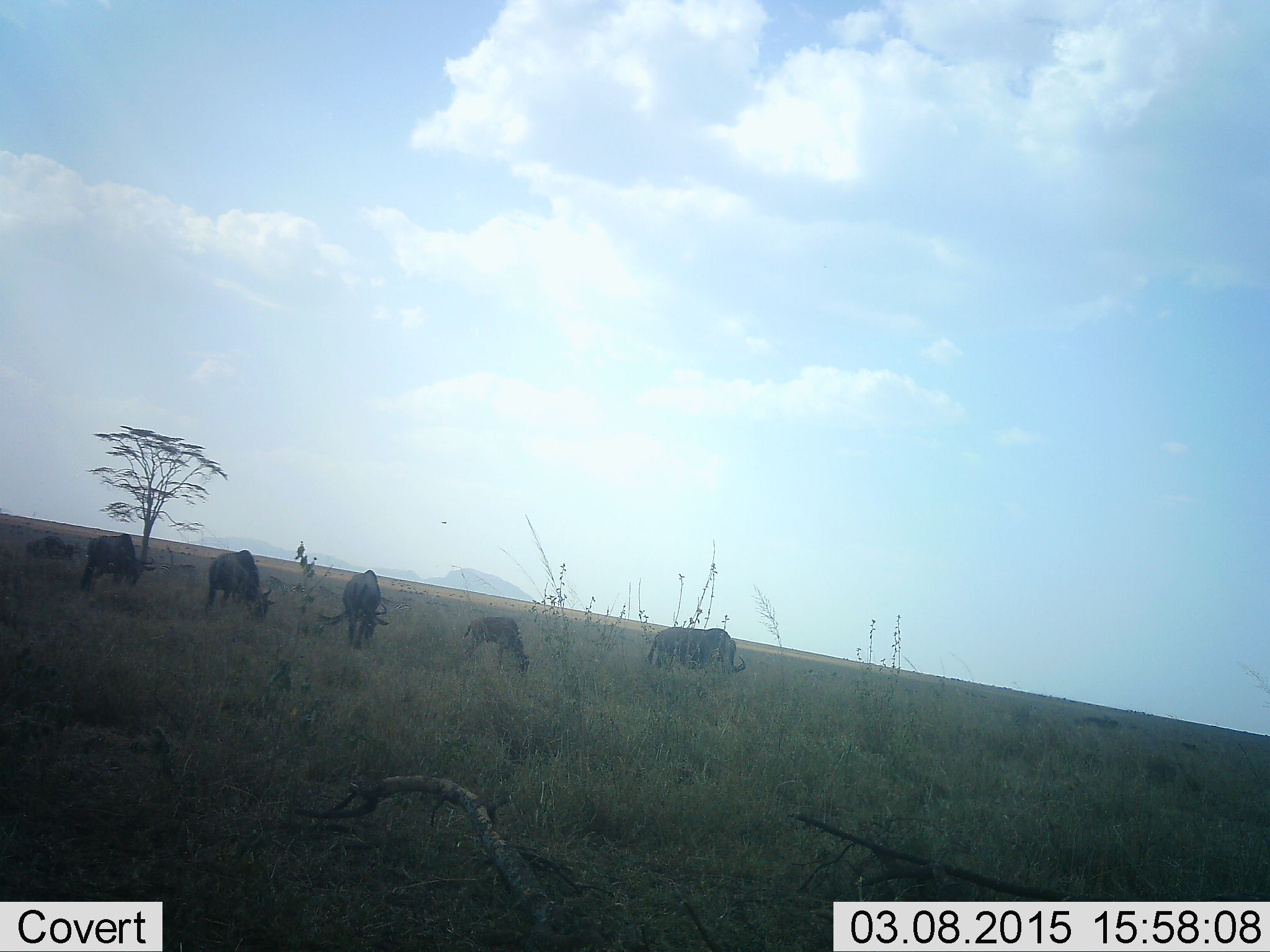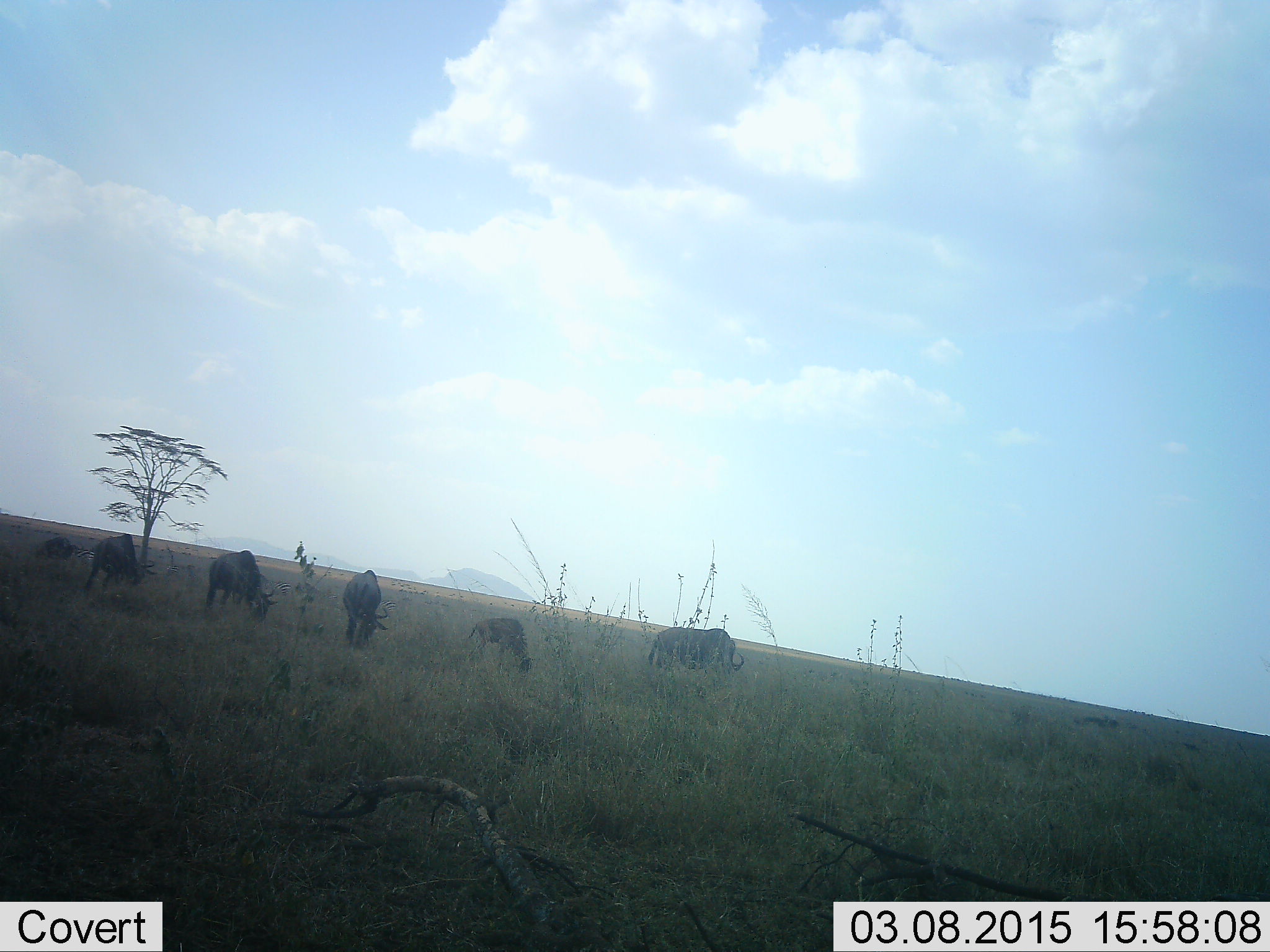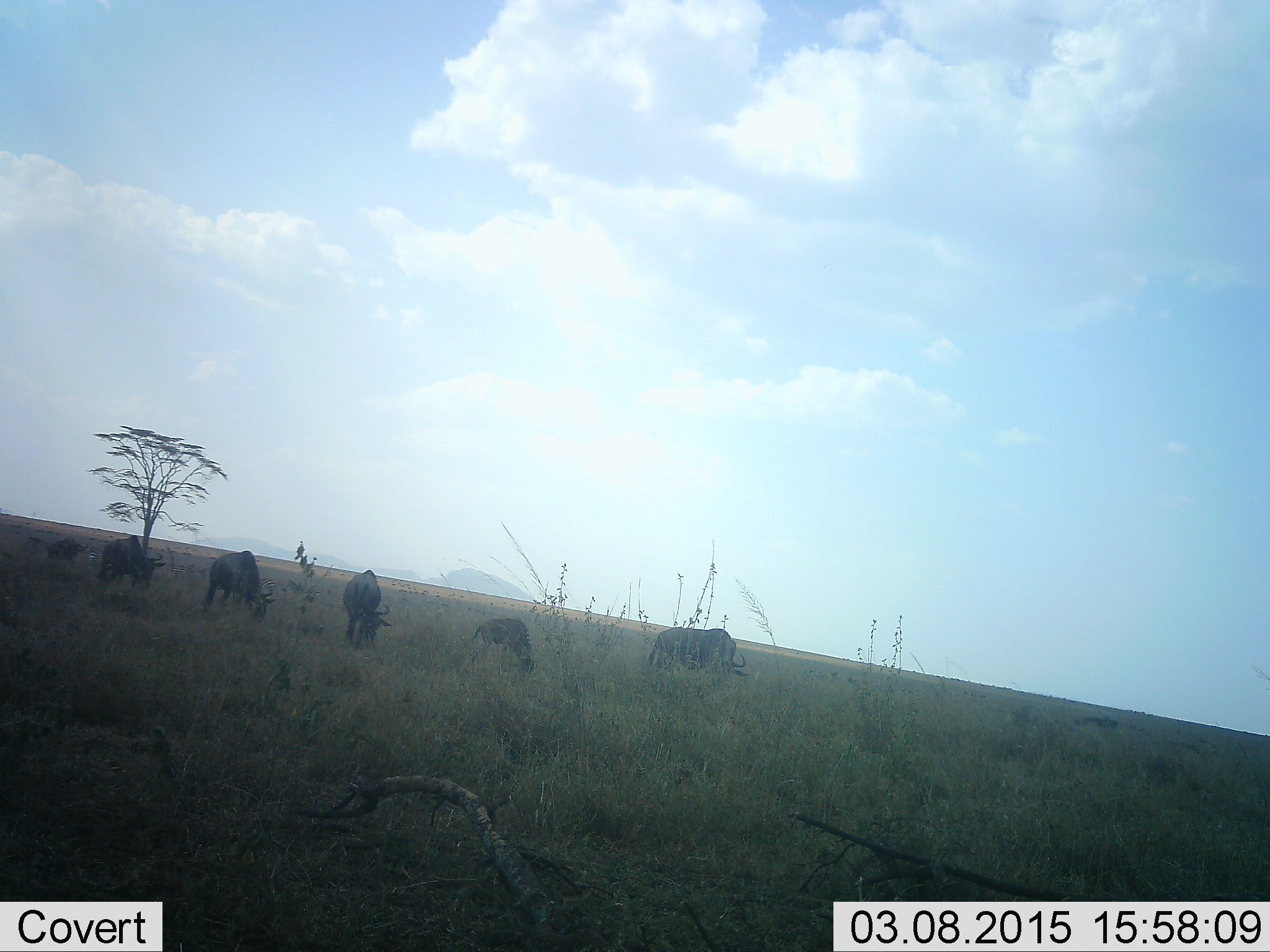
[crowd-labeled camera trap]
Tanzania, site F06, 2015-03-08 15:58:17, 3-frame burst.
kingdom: Animalia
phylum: Chordata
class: Mammalia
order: Artiodactyla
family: Bovidae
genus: Connochaetes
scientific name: Connochaetes taurinus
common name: blue wildebeest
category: wildebeest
Wildebeest (blue wildebeest) (Connochaetes taurinus), count 6. Behavior (volunteer vote fractions): standing 45%, resting 0%, moving 18%, interacting 0%. Young present (vote fraction): 27%. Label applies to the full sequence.